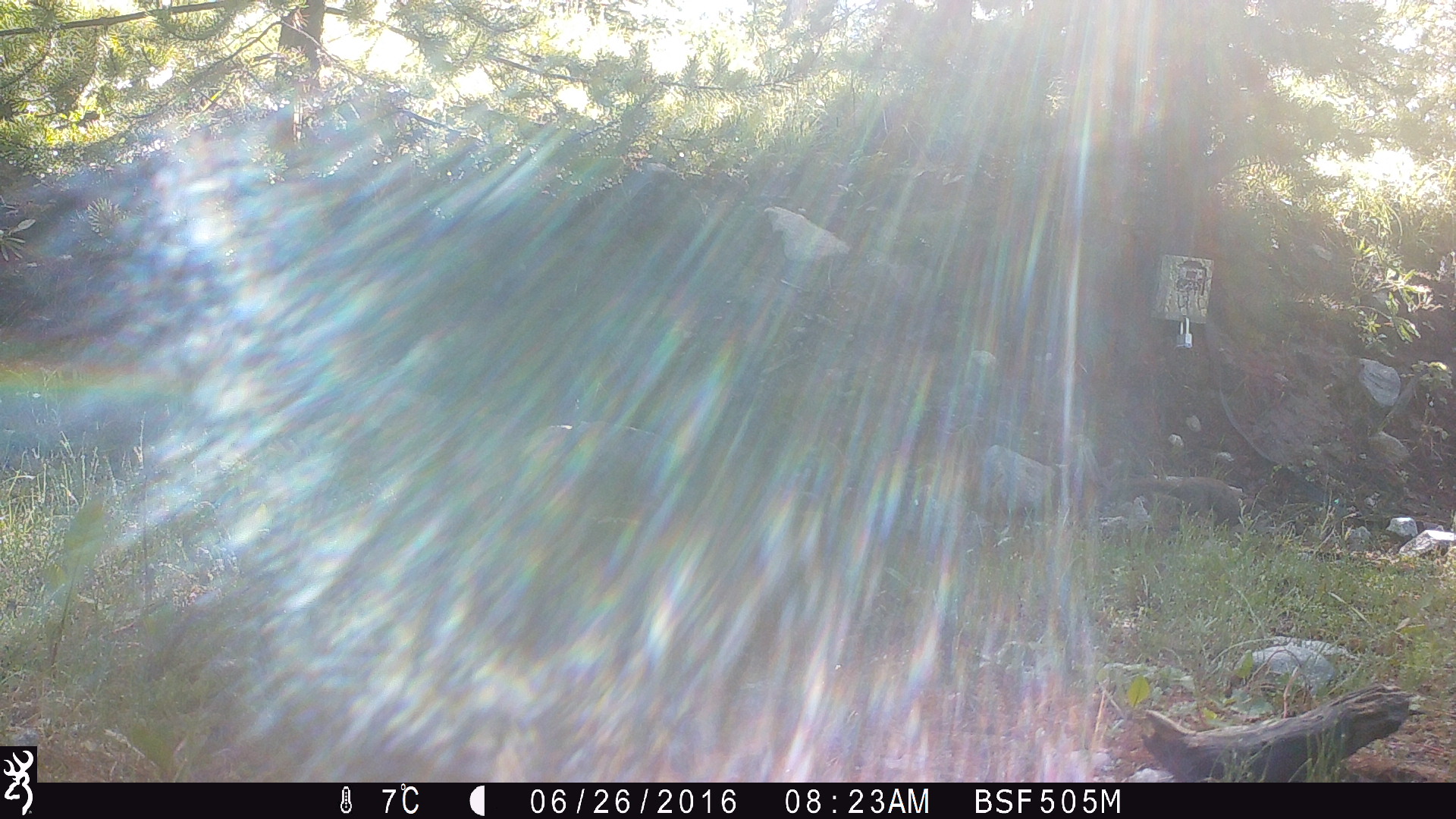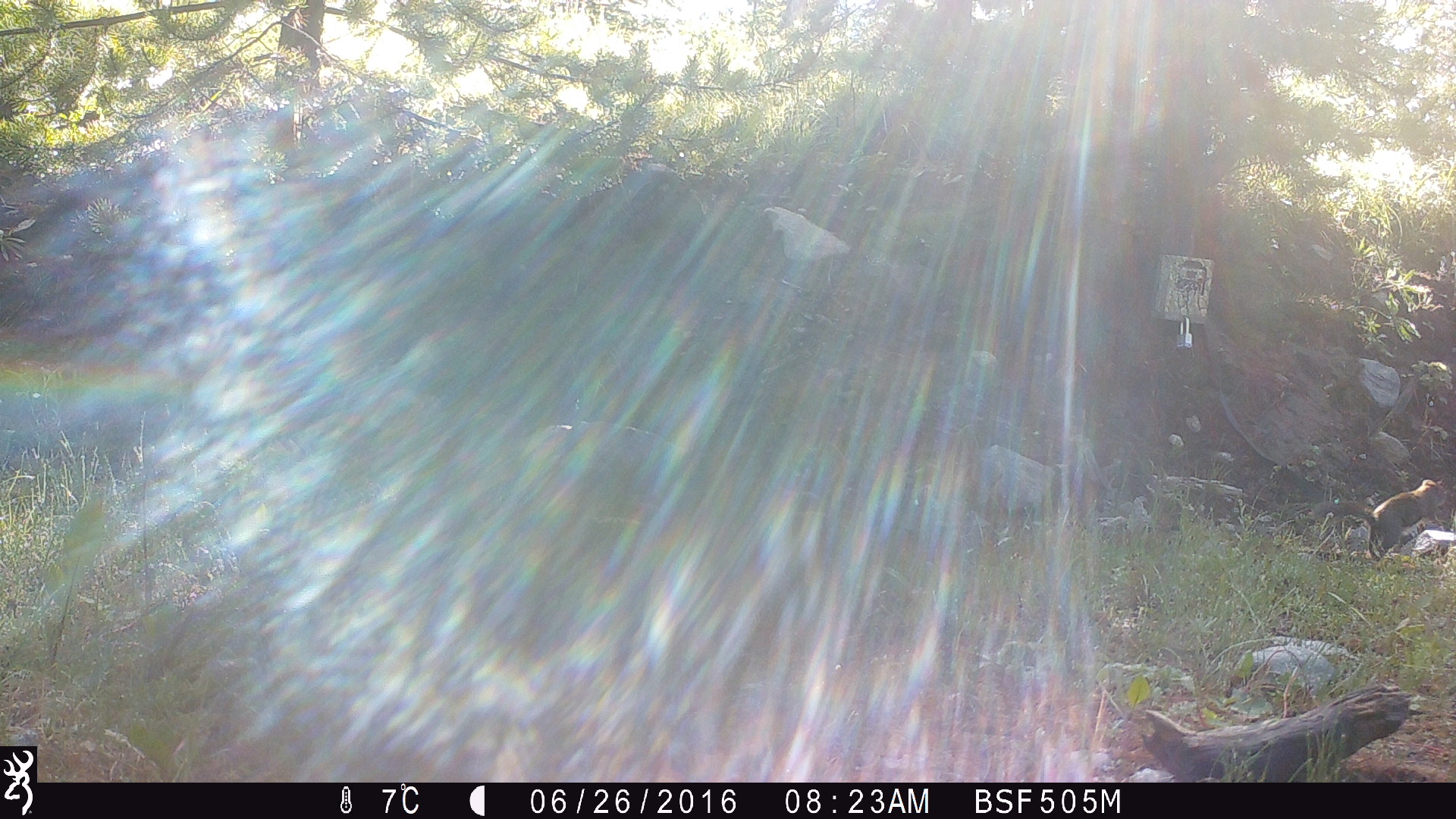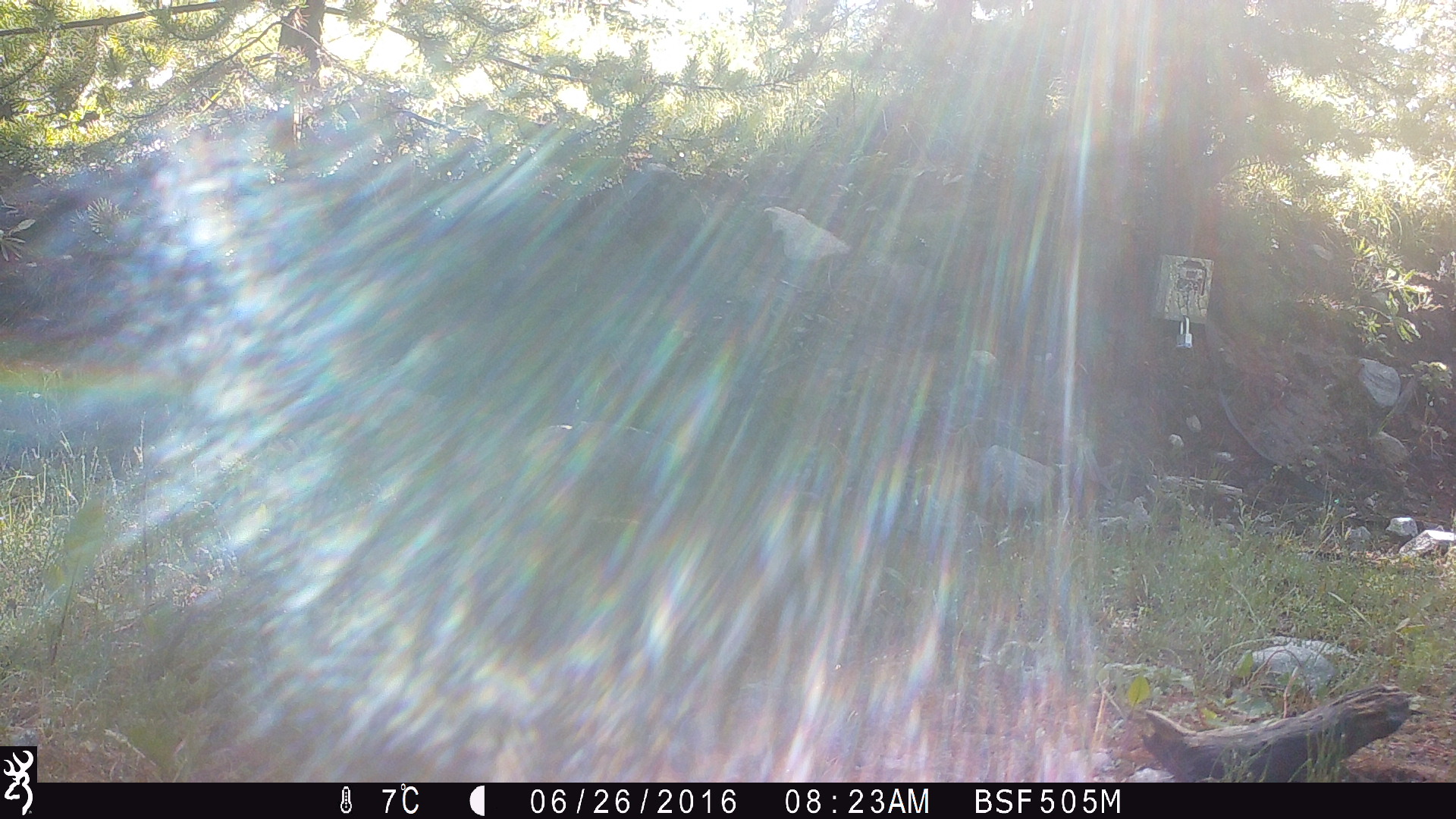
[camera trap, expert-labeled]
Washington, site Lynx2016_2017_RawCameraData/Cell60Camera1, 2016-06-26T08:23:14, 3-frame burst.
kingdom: Animalia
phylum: Chordata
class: Mammalia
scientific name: Mammalia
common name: small mammal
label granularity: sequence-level